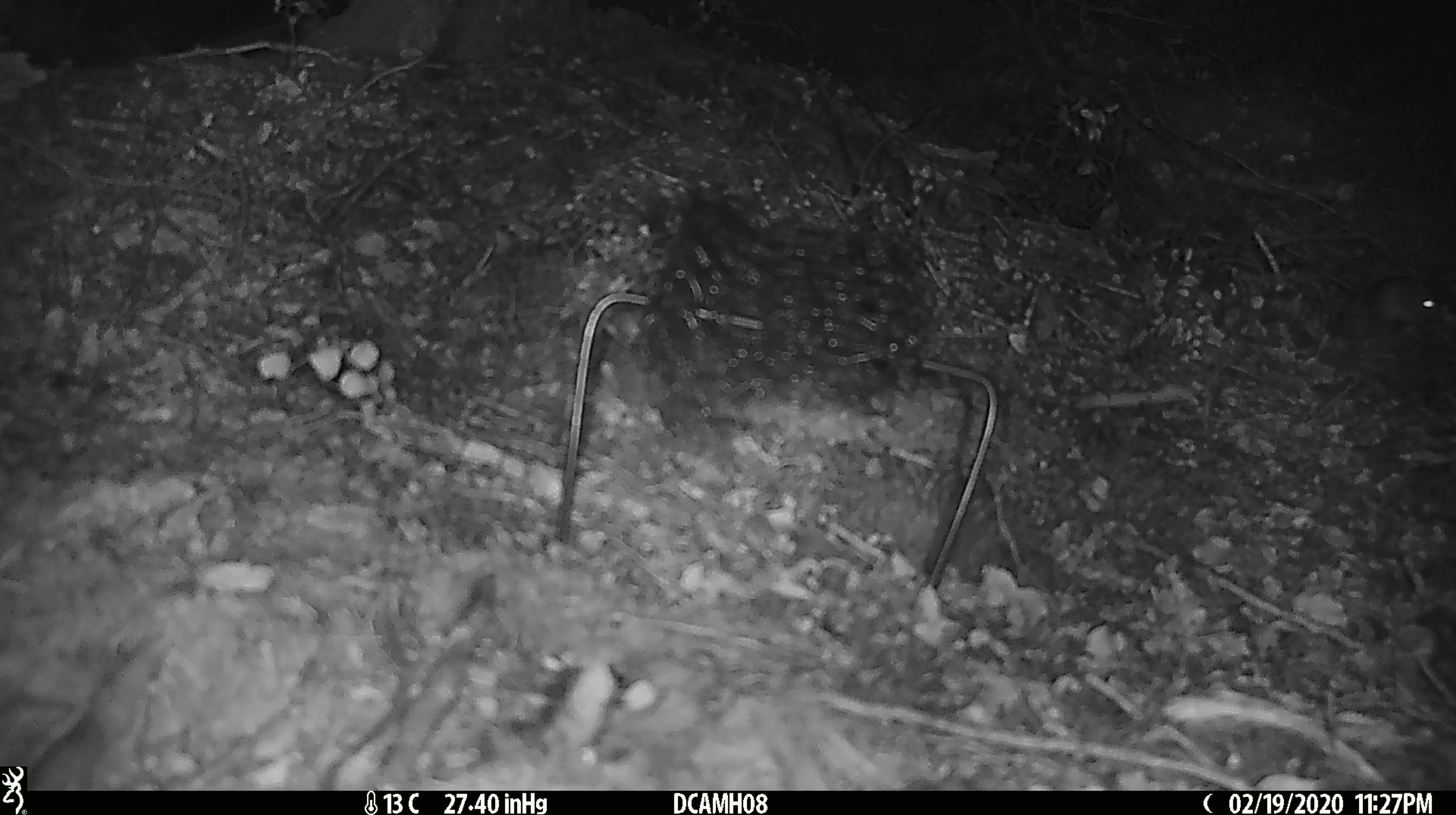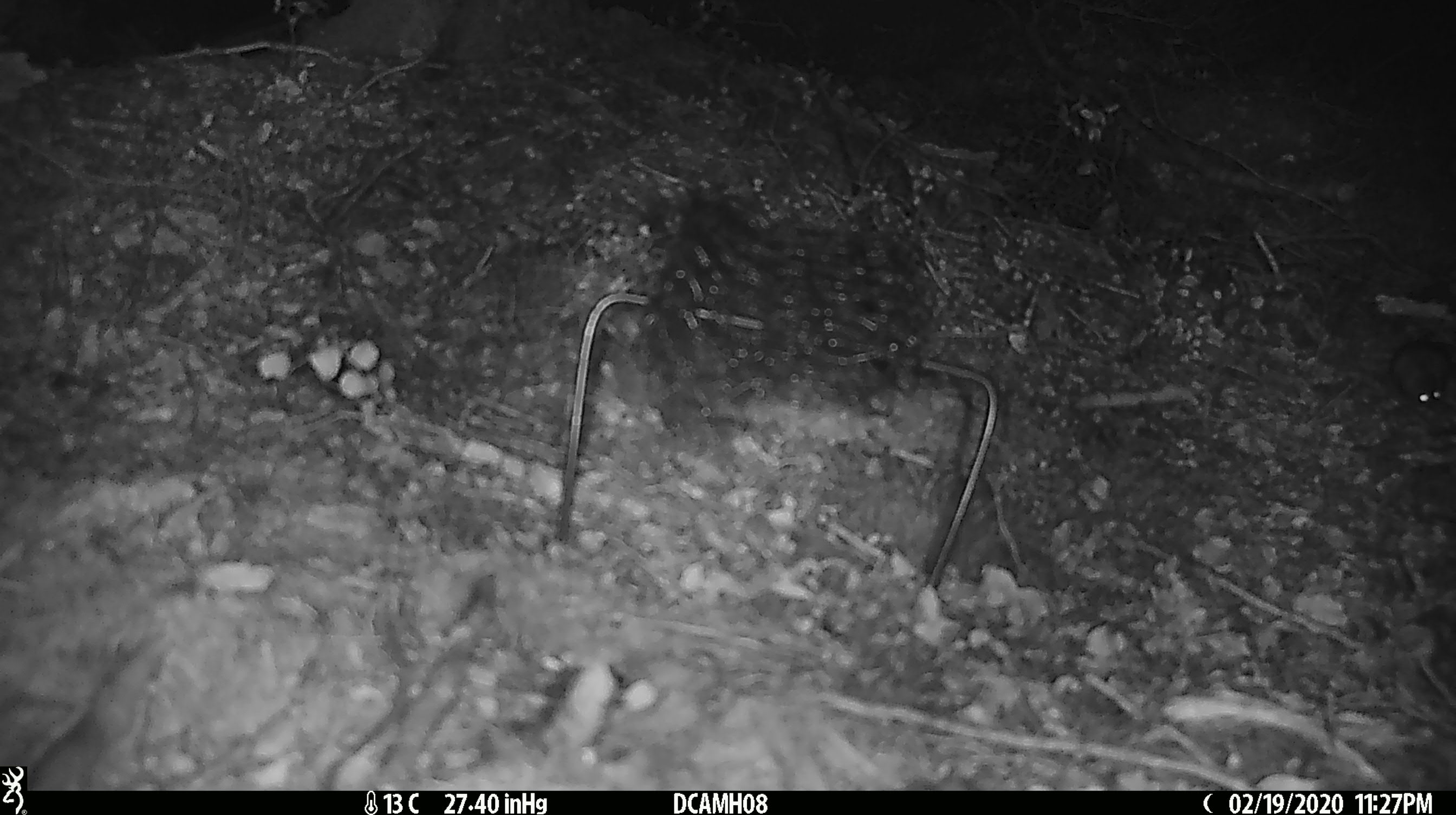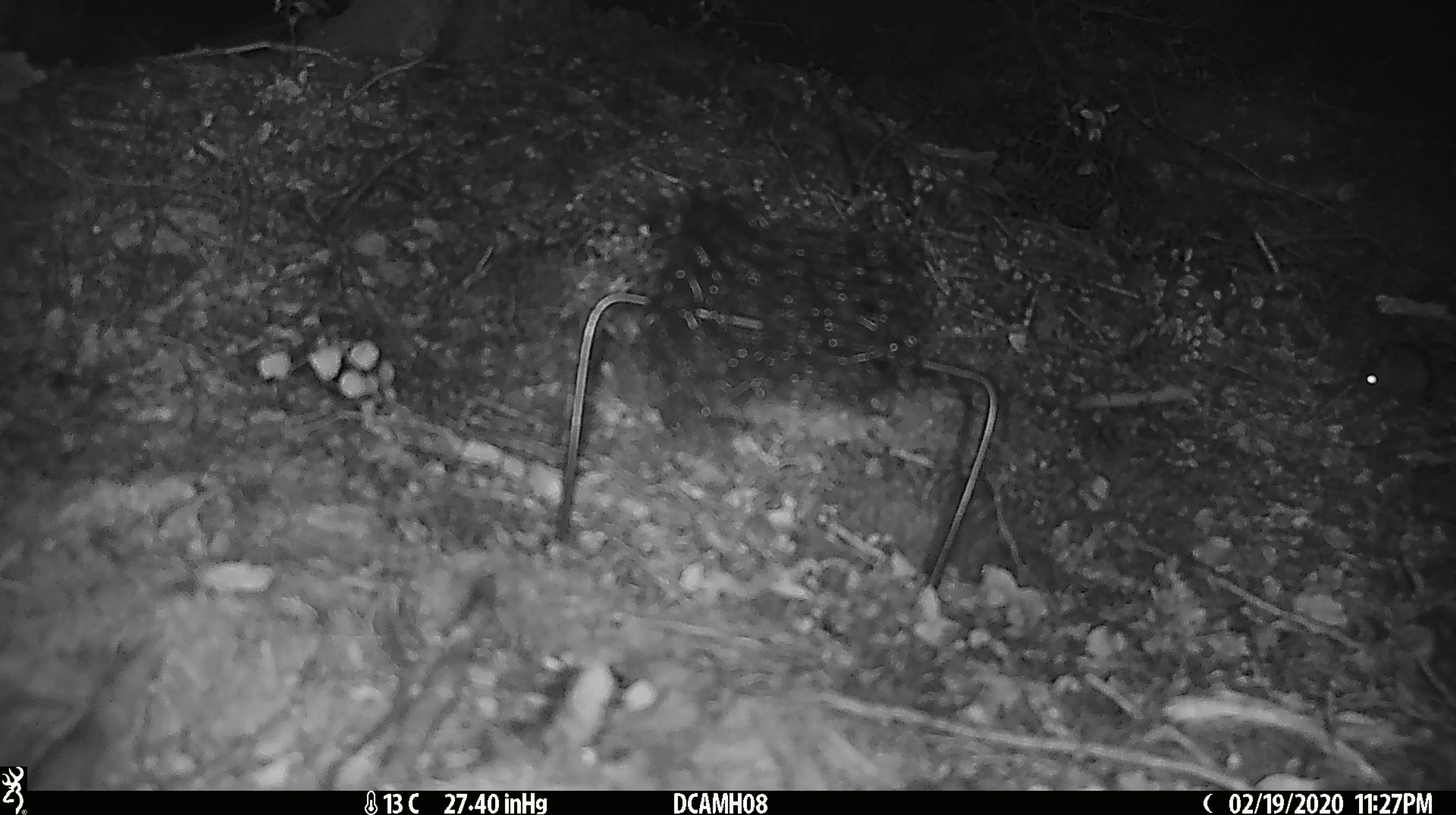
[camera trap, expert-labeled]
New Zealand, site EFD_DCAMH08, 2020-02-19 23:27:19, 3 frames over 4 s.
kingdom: Animalia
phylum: Chordata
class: Mammalia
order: Rodentia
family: Muridae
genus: Mus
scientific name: Mus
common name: mouse